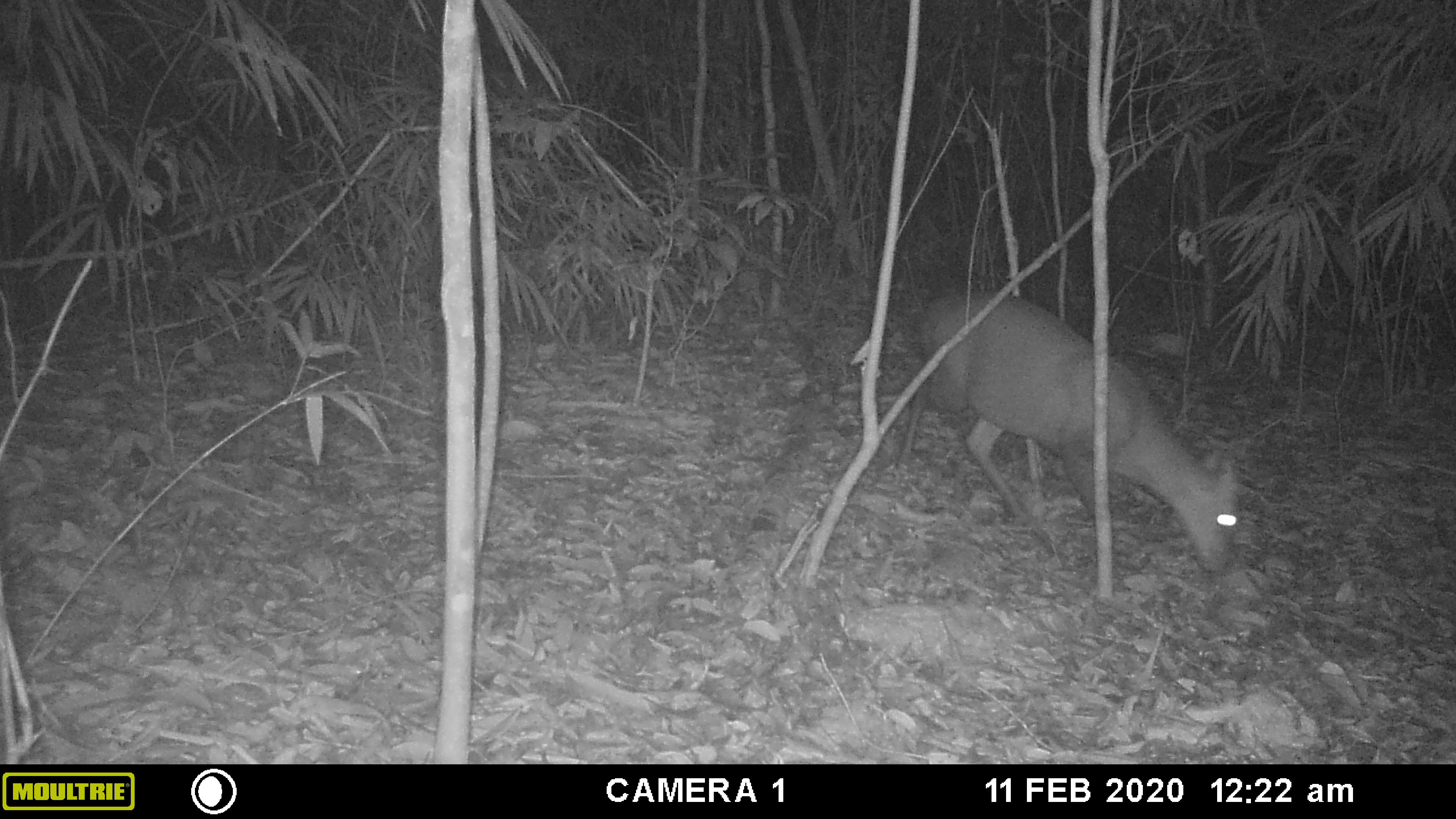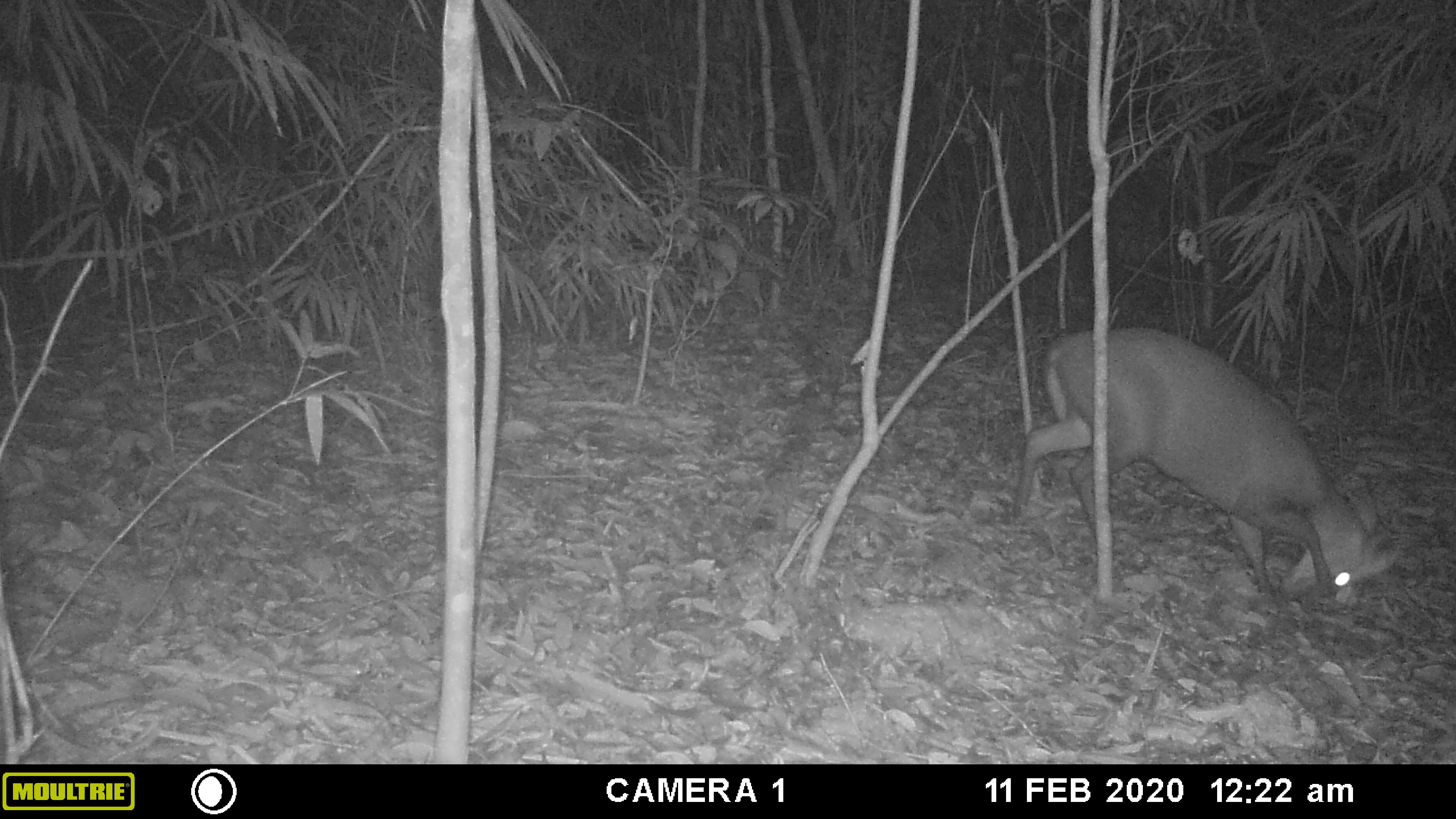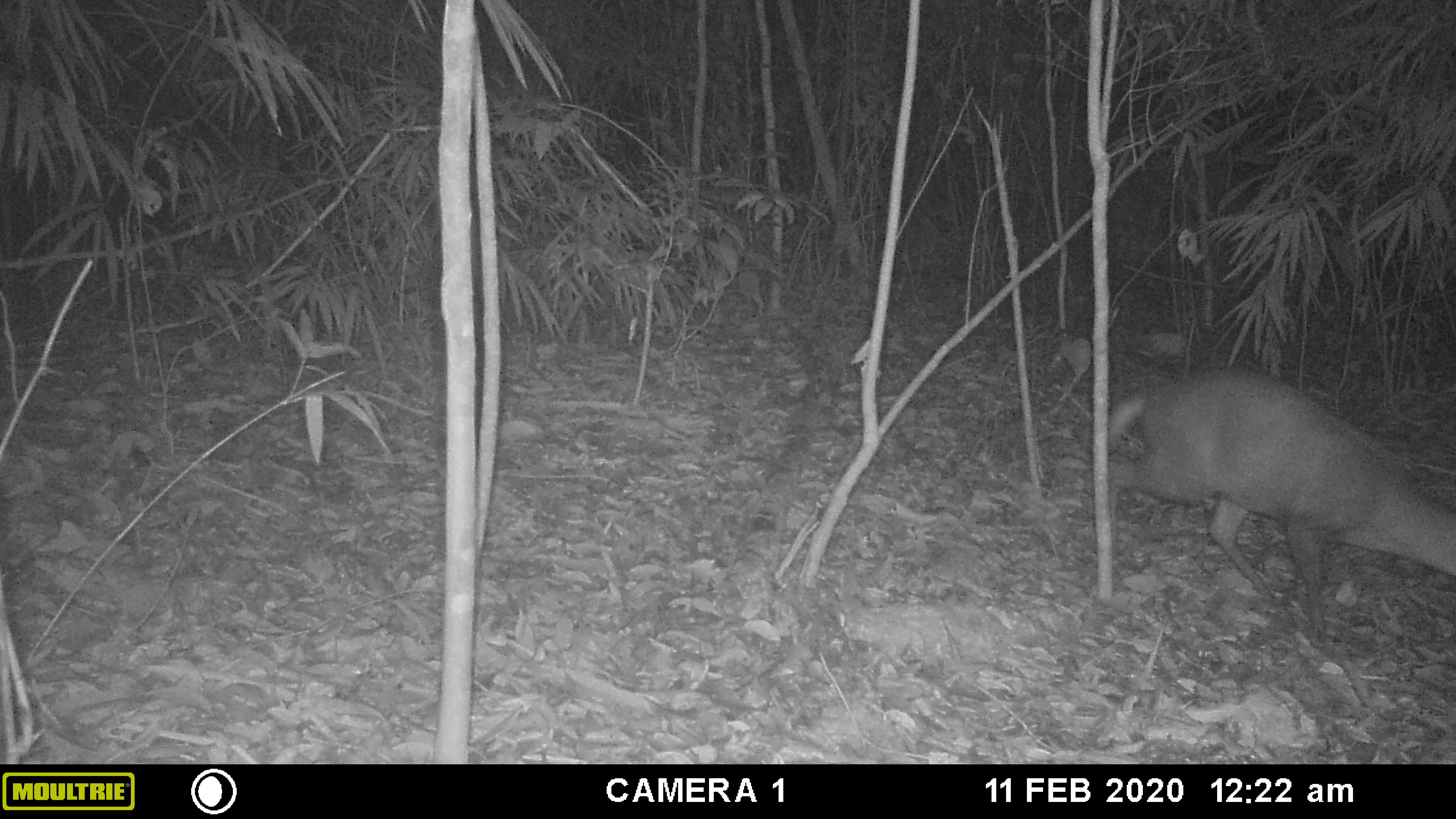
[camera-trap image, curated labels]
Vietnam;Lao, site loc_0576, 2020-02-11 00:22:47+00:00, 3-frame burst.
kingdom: Animalia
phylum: Chordata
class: Mammalia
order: Artiodactyla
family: Cervidae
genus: Muntiacus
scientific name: Muntiacus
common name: muntjacs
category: unidentified muntjac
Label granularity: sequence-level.